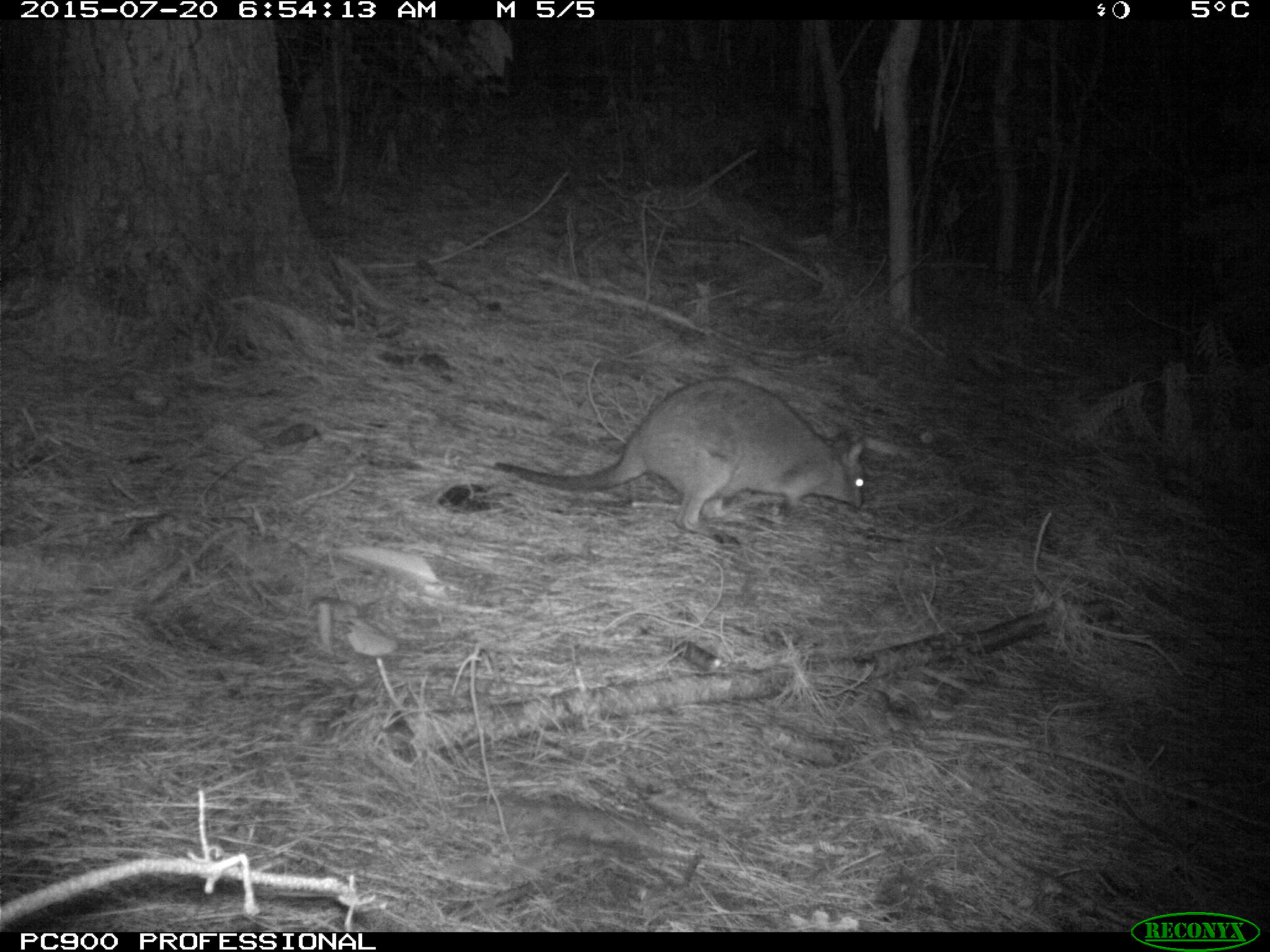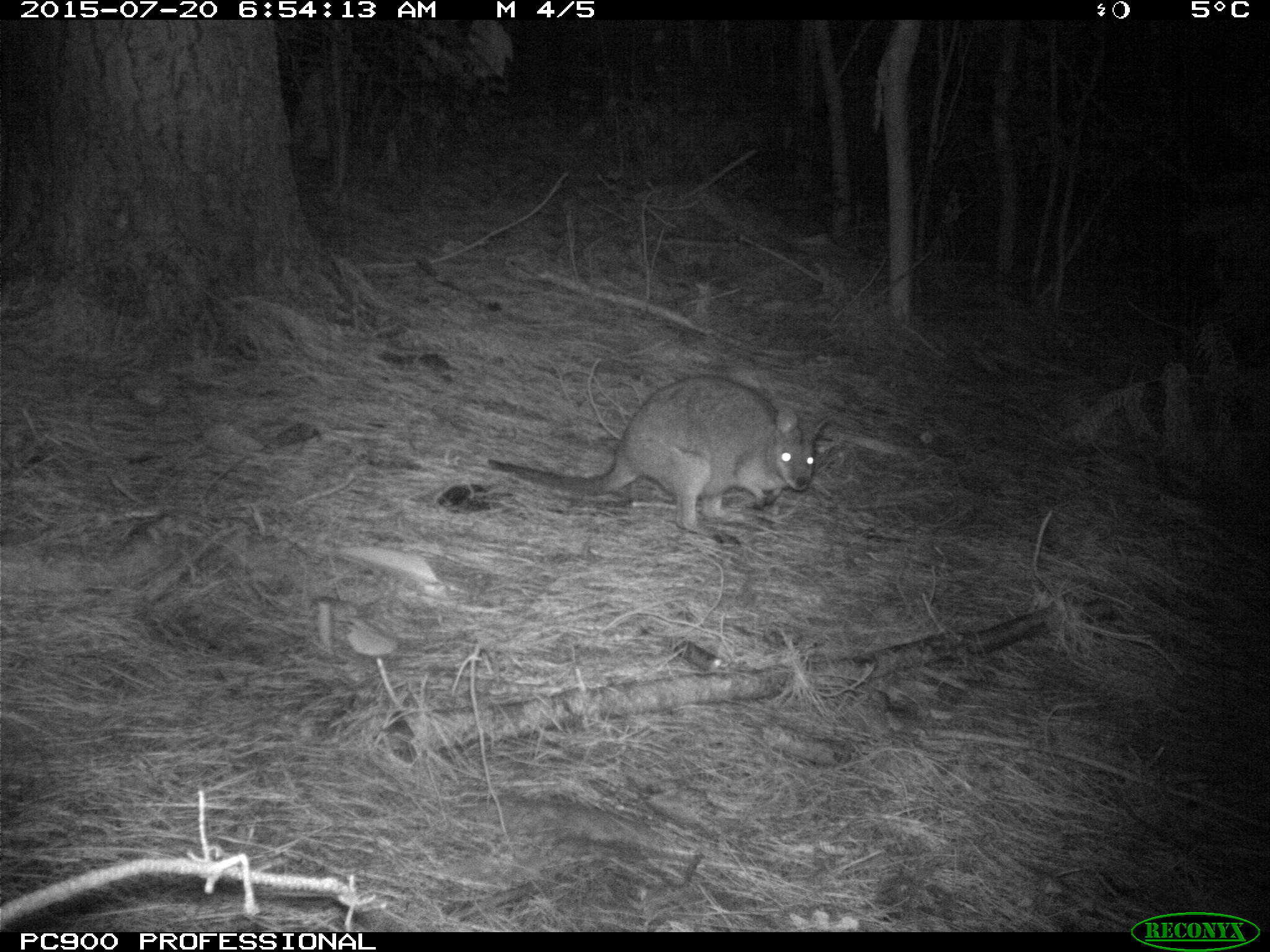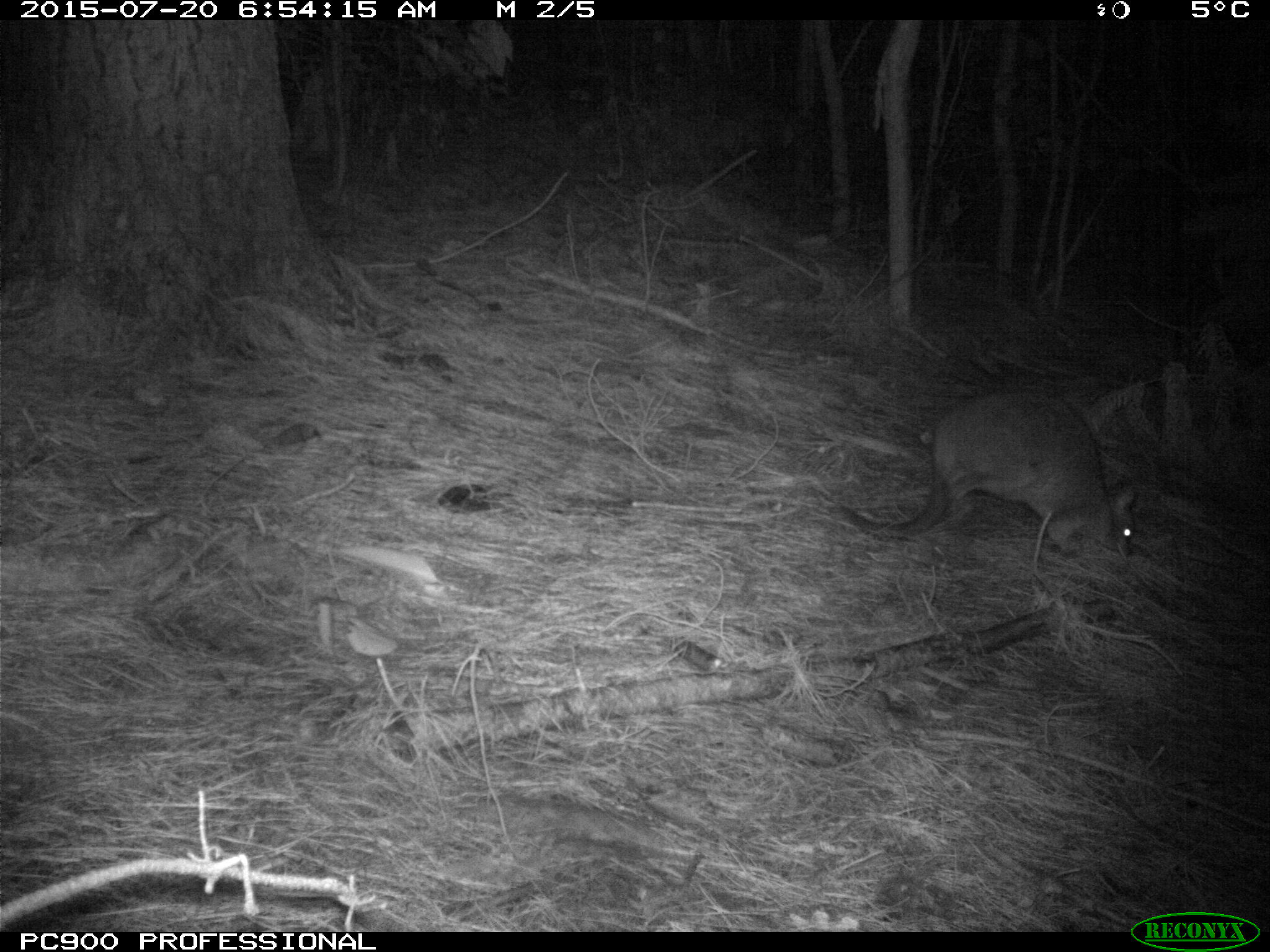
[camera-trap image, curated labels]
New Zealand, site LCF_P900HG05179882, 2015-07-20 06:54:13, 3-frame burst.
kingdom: Animalia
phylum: Chordata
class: Mammalia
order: Diprotodontia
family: Macropodidae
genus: Notamacropus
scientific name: Notamacropus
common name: wallaby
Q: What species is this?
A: Wallaby (Notamacropus).